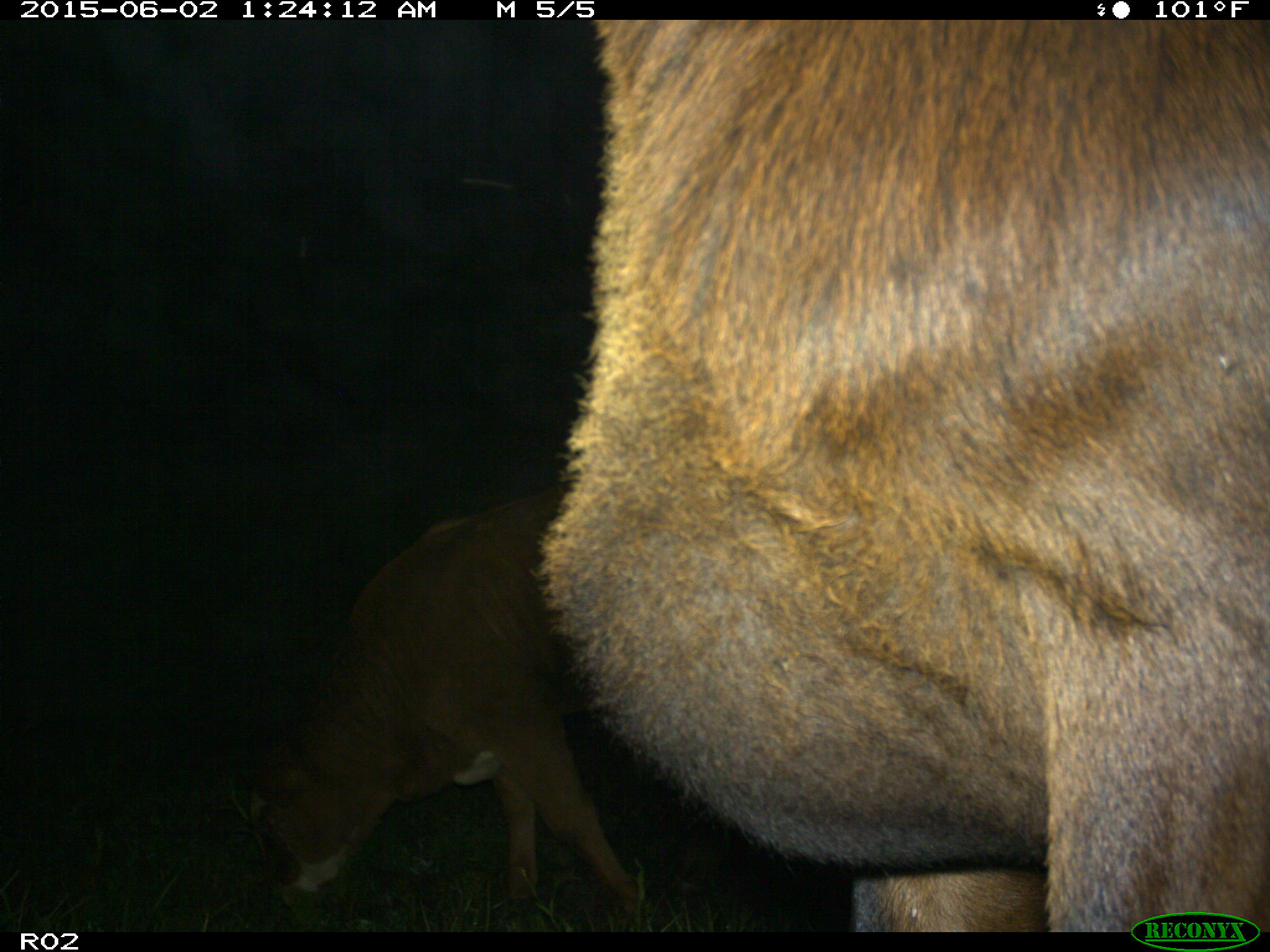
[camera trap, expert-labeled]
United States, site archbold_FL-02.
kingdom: Animalia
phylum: Chordata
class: Mammalia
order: Artiodactyla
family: Bovidae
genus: Bos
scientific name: Bos taurus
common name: domestic cow